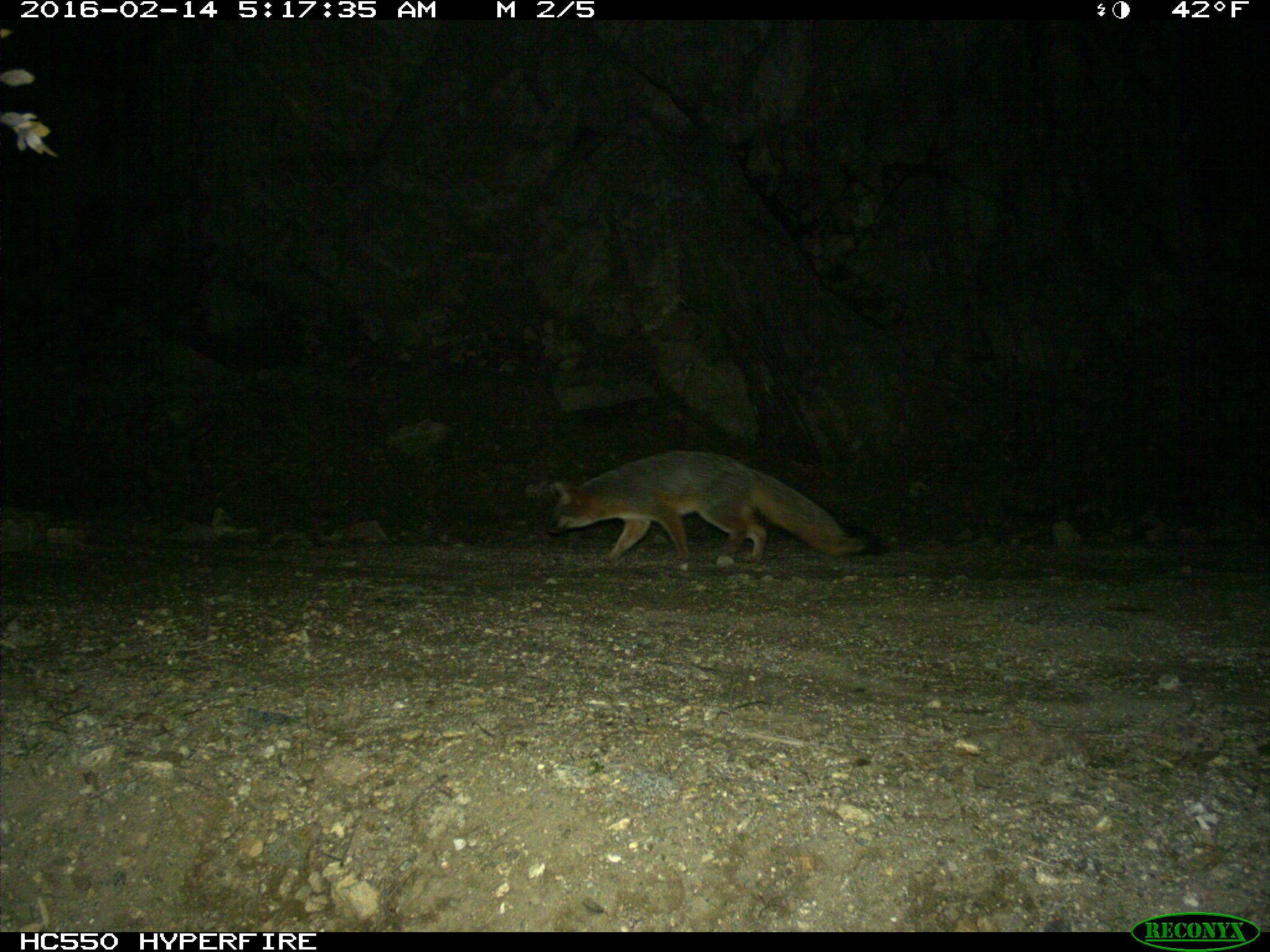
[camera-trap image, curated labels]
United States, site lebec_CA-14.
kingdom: Animalia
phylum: Chordata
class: Mammalia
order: Carnivora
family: Canidae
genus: Urocyon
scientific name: Urocyon cinereoargenteus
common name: gray fox